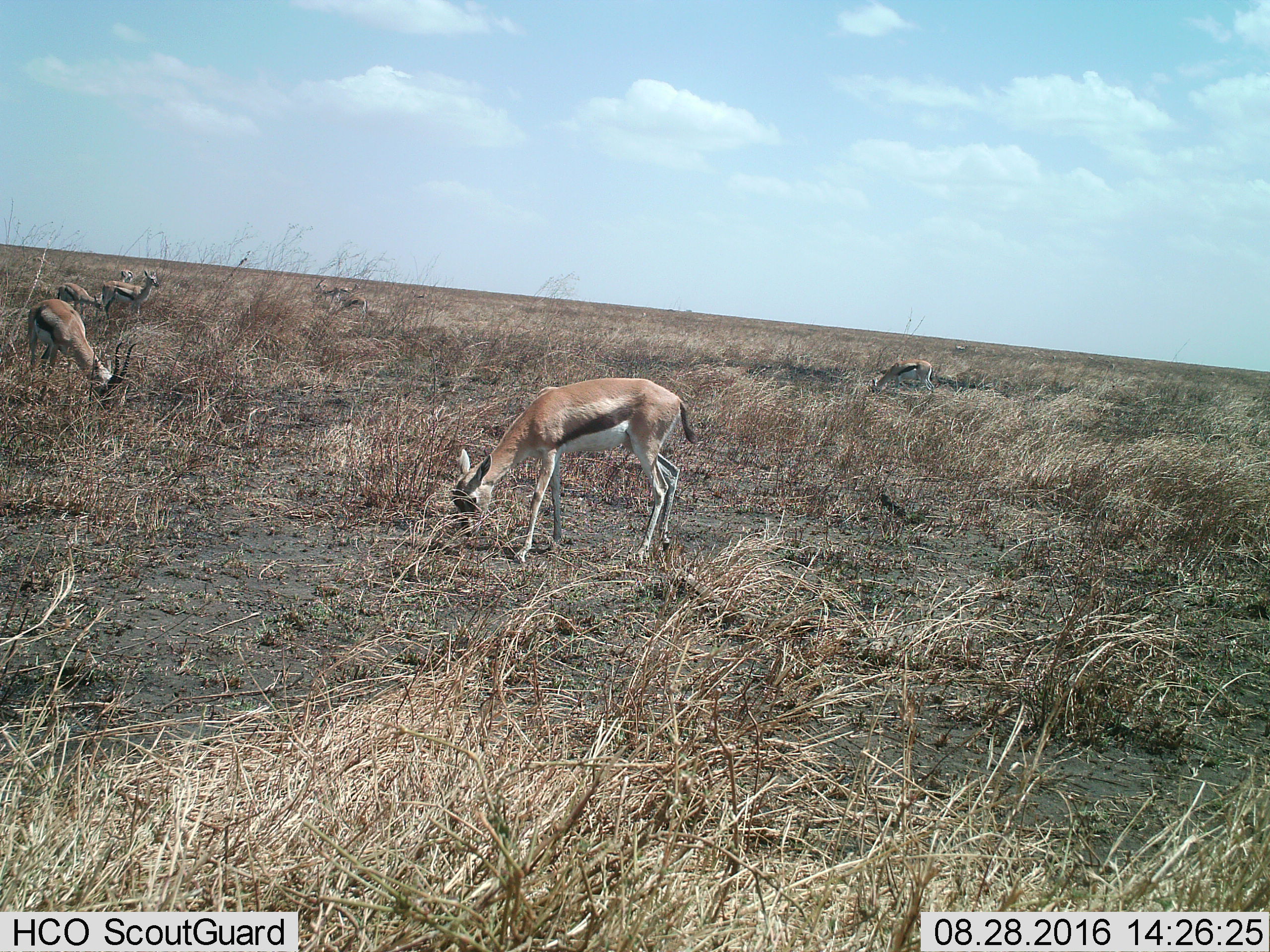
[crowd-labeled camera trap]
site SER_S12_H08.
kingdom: Animalia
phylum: Chordata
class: Mammalia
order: Artiodactyla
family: Bovidae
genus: Eudorcas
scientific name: Eudorcas thomsonii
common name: thomson's gazelle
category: gazellethomsons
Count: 11-50.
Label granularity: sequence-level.